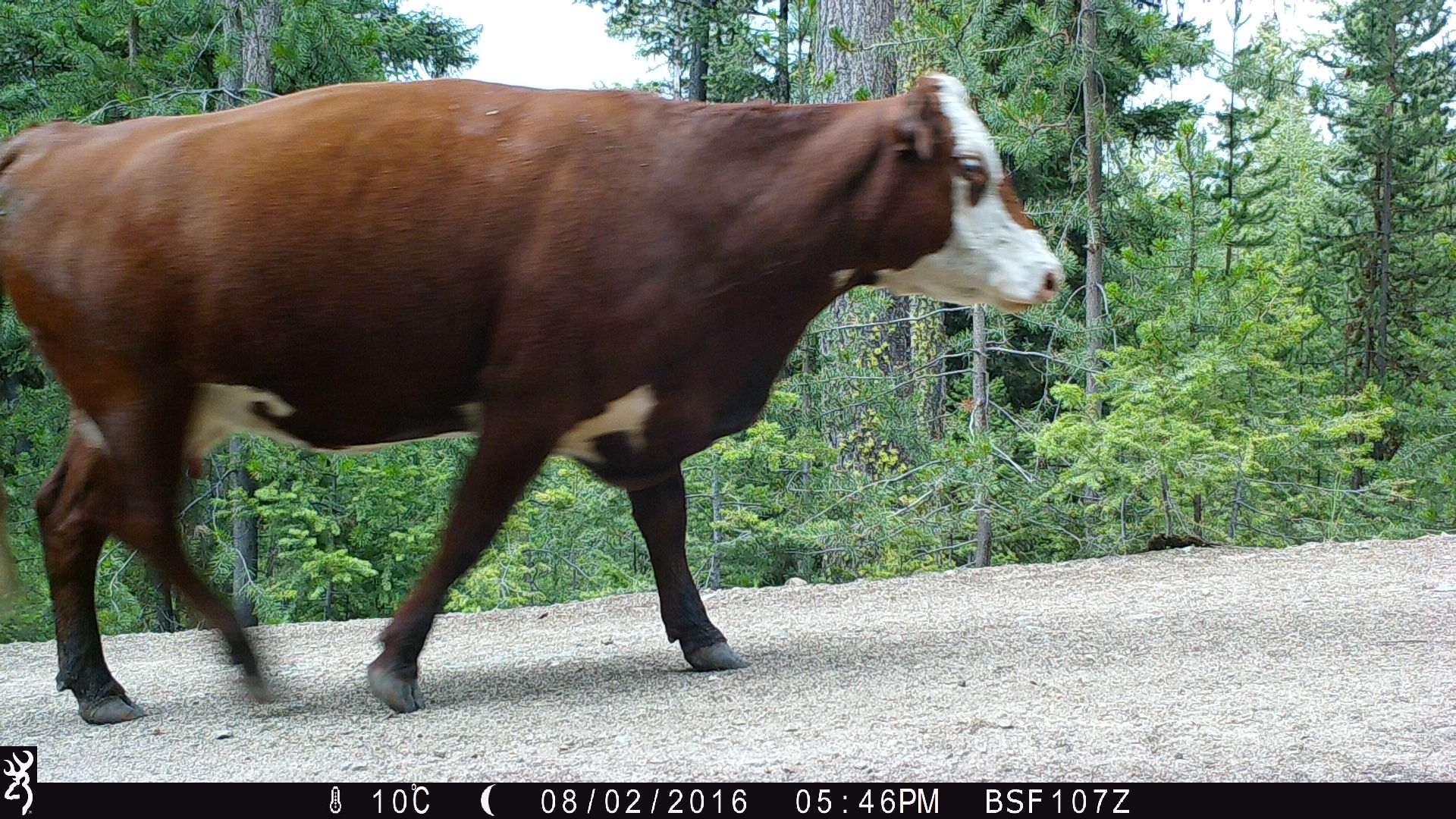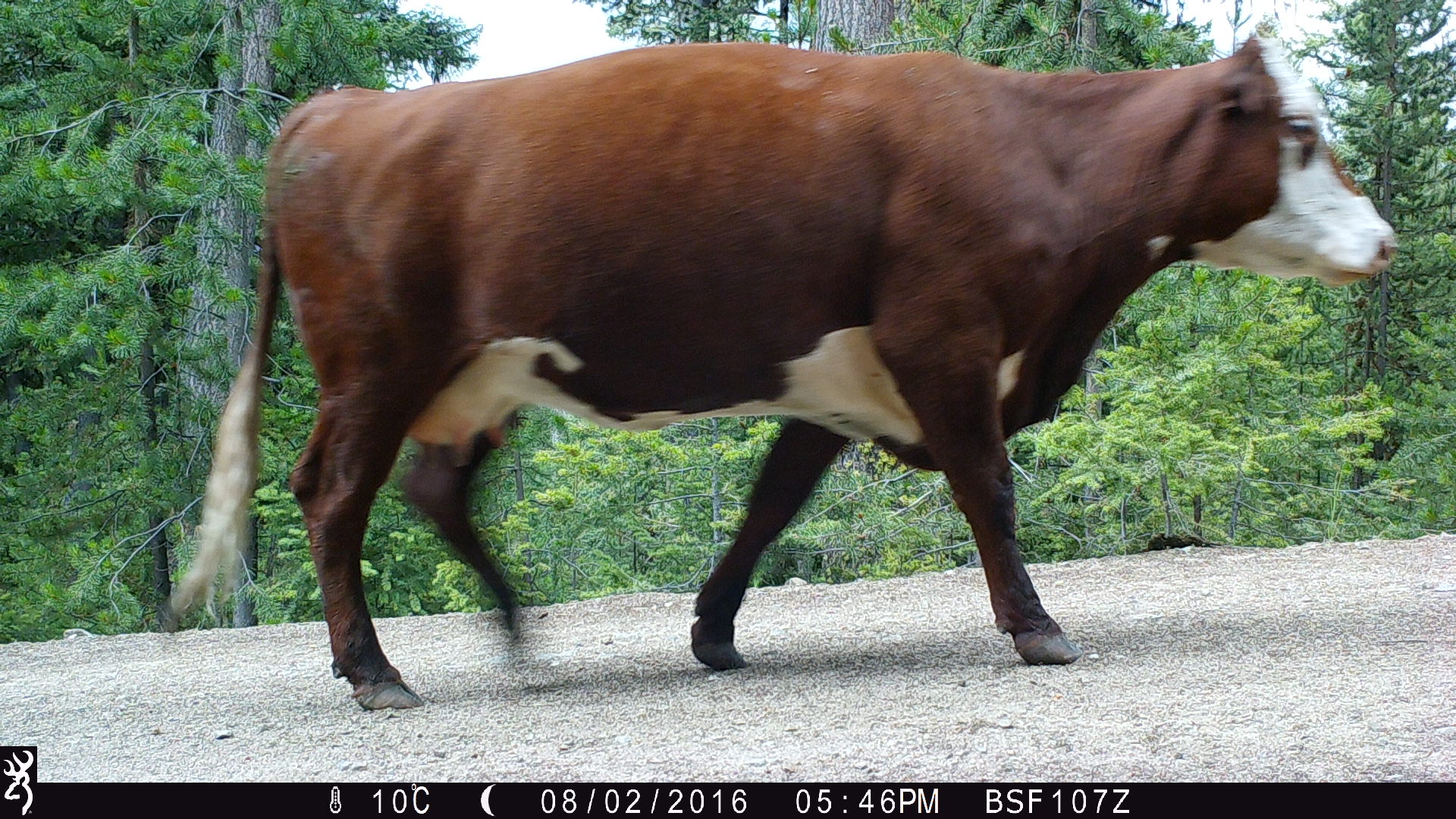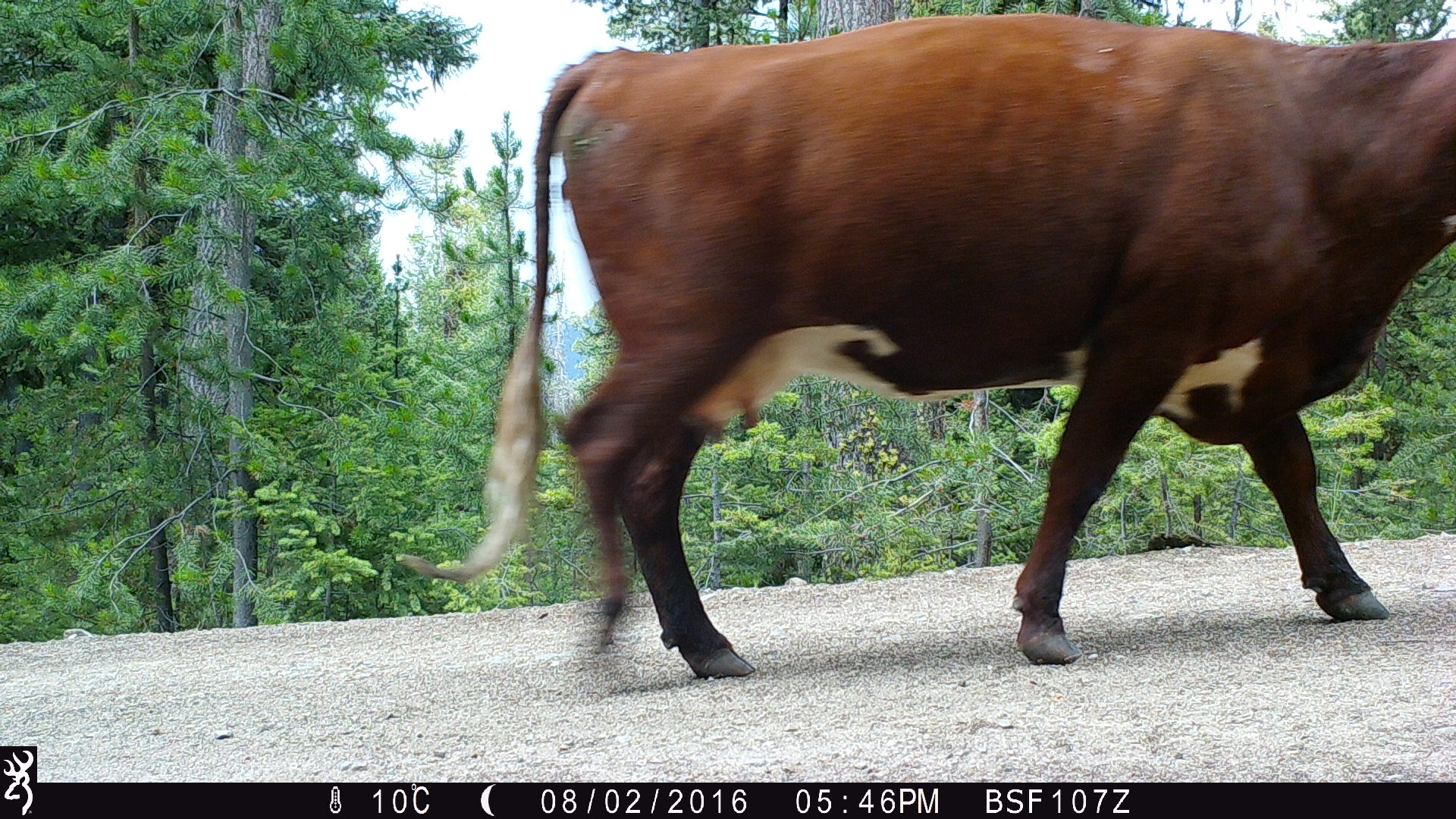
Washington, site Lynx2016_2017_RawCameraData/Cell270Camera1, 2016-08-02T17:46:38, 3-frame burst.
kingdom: Animalia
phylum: Chordata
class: Mammalia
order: Artiodactyla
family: Bovidae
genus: Bos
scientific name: Bos taurus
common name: domestic cattle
Domestic cattle (Bos taurus). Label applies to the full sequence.